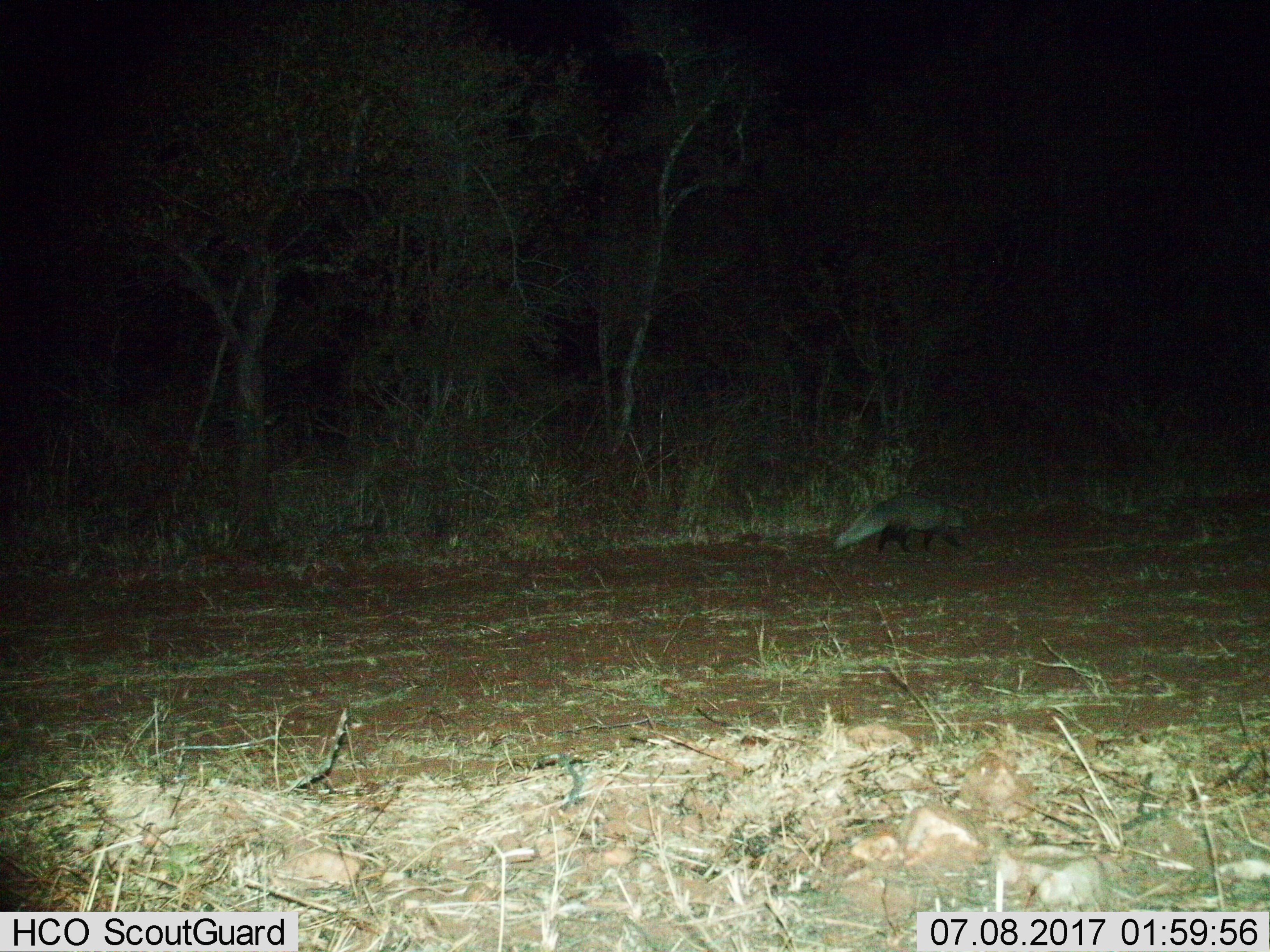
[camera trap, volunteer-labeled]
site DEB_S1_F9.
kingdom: Animalia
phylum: Chordata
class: Mammalia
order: Carnivora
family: Herpestidae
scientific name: Herpestidae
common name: mongoose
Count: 1.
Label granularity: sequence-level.